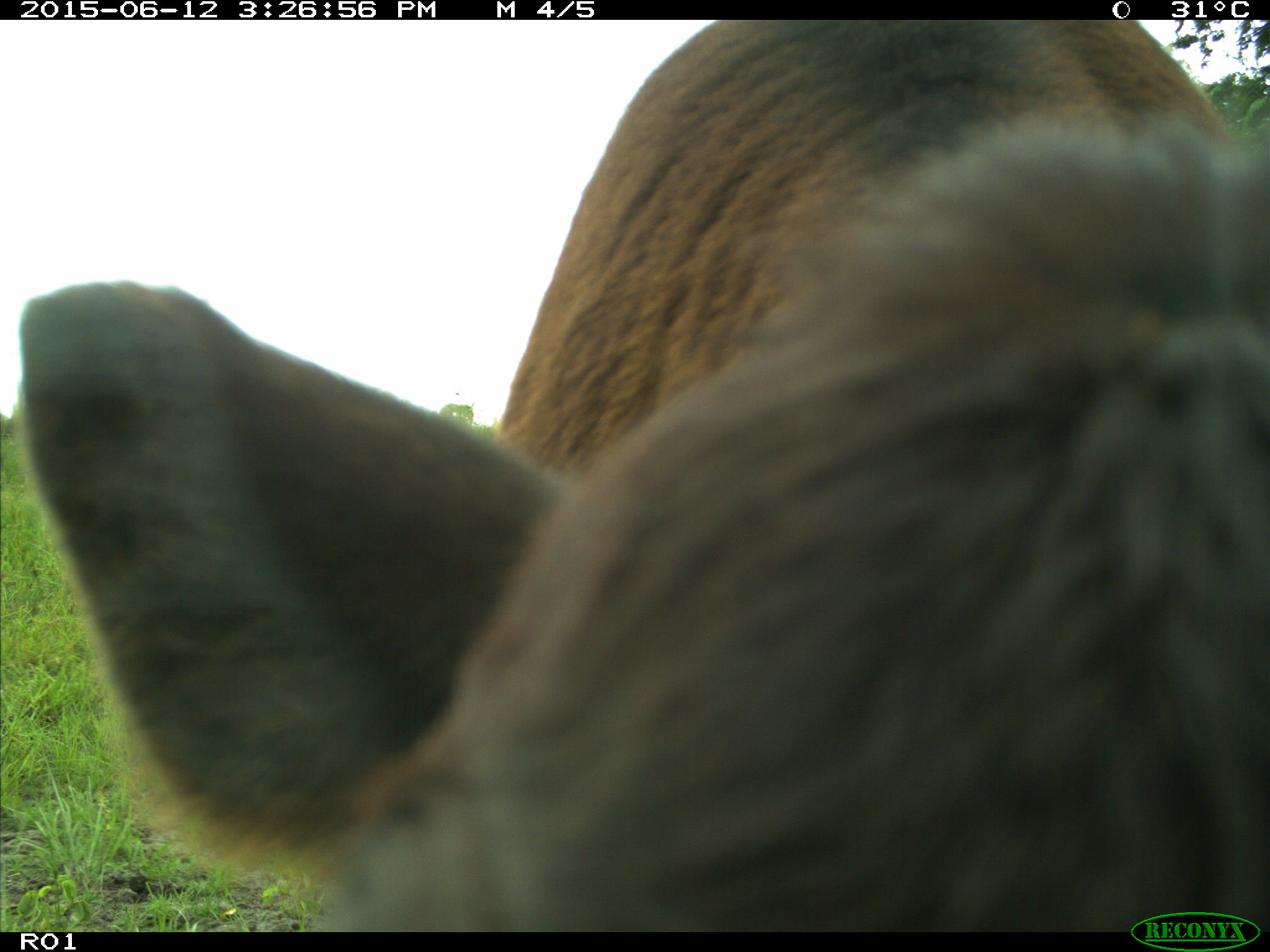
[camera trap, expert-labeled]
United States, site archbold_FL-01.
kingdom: Animalia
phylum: Chordata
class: Mammalia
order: Artiodactyla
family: Bovidae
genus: Bos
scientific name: Bos taurus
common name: domestic cow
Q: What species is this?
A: Bos taurus (domestic cow).